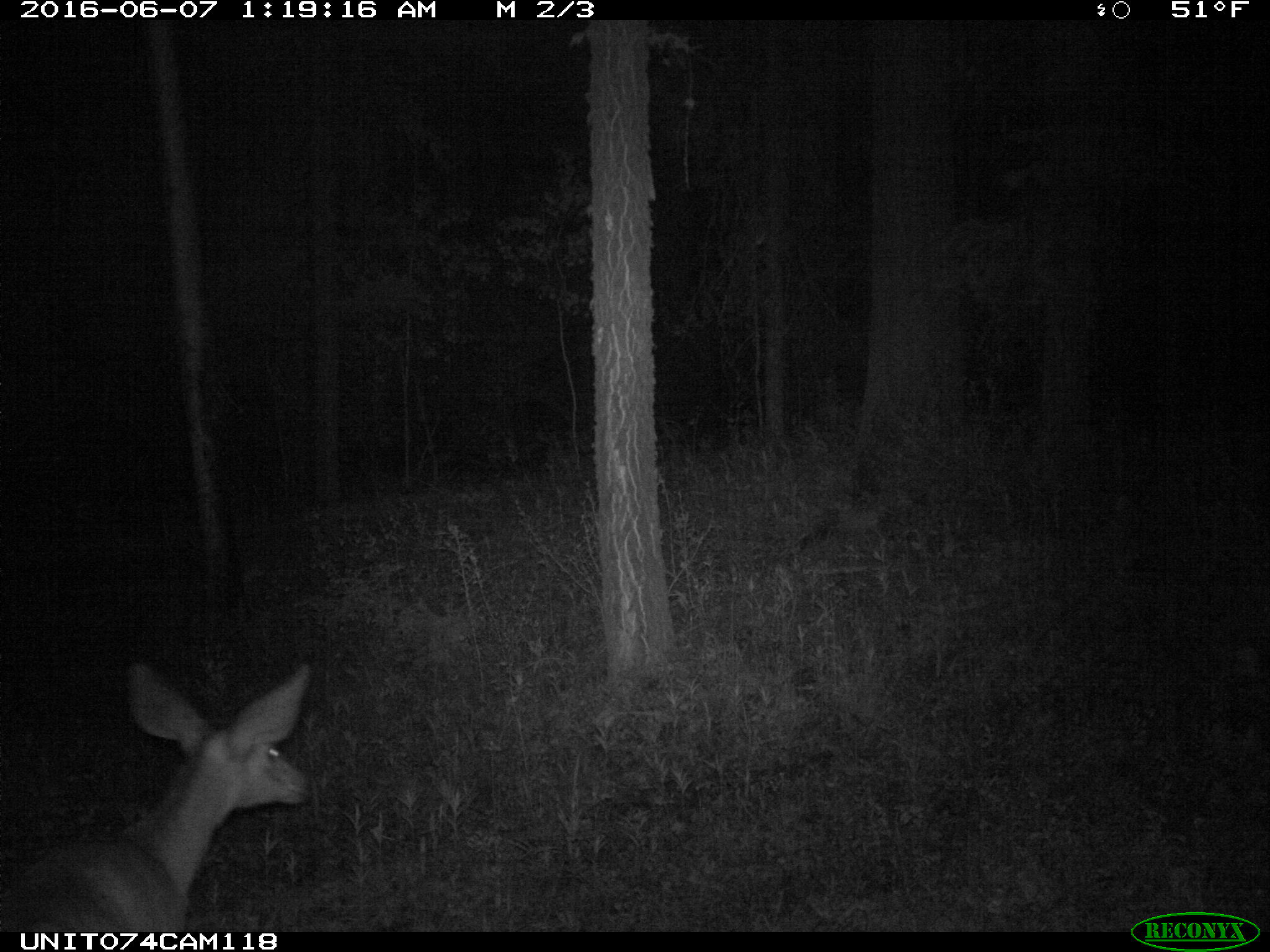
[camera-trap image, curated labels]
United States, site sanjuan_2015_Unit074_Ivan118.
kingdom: Animalia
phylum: Chordata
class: Mammalia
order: Artiodactyla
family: Cervidae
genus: Odocoileus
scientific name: Odocoileus hemionus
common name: mule deer